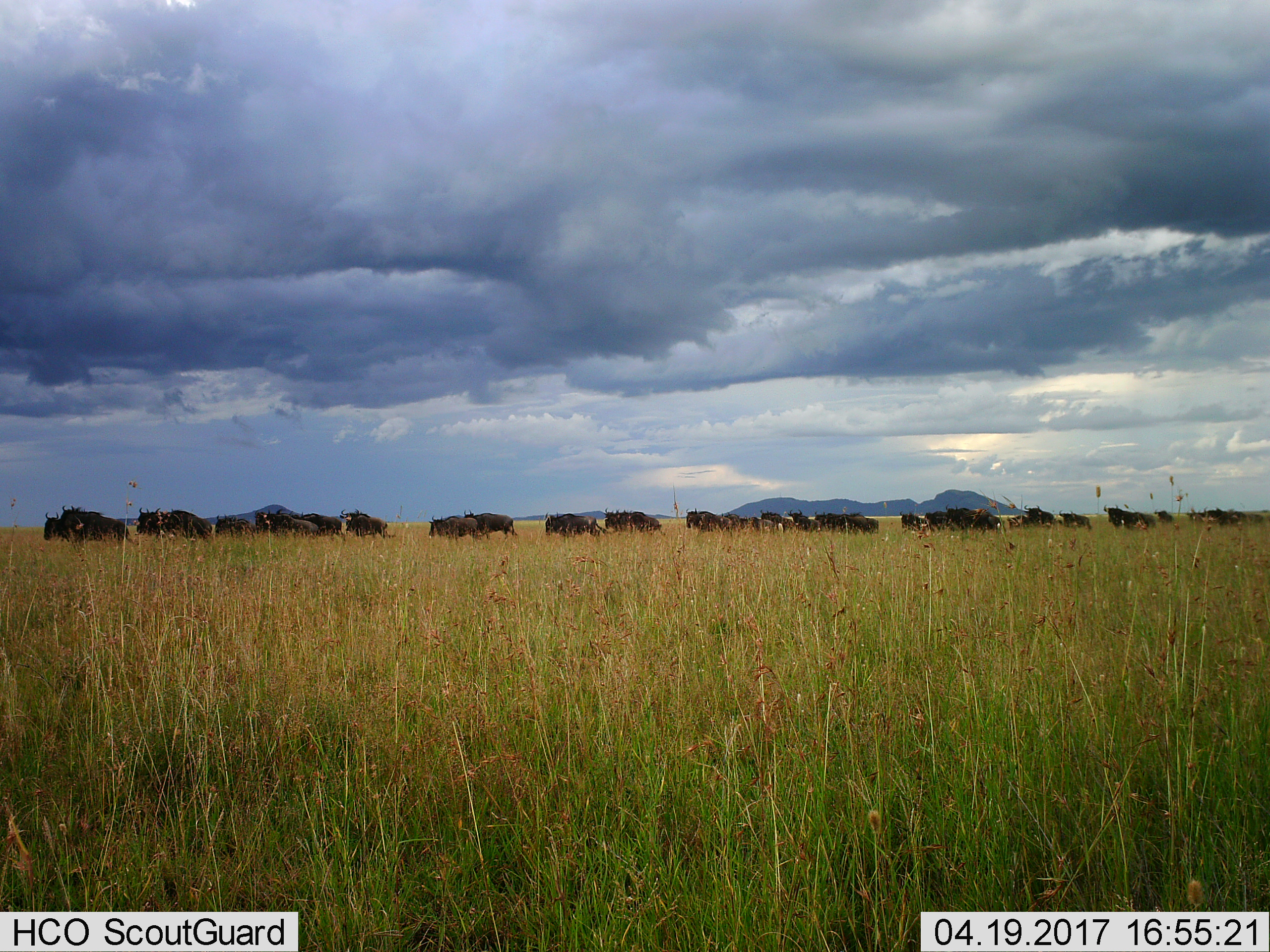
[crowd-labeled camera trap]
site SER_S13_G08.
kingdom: Animalia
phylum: Chordata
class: Mammalia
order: Artiodactyla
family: Bovidae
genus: Connochaetes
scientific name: Connochaetes taurinus taurinus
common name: blue wildebeest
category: wildebeestblue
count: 11-50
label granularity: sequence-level